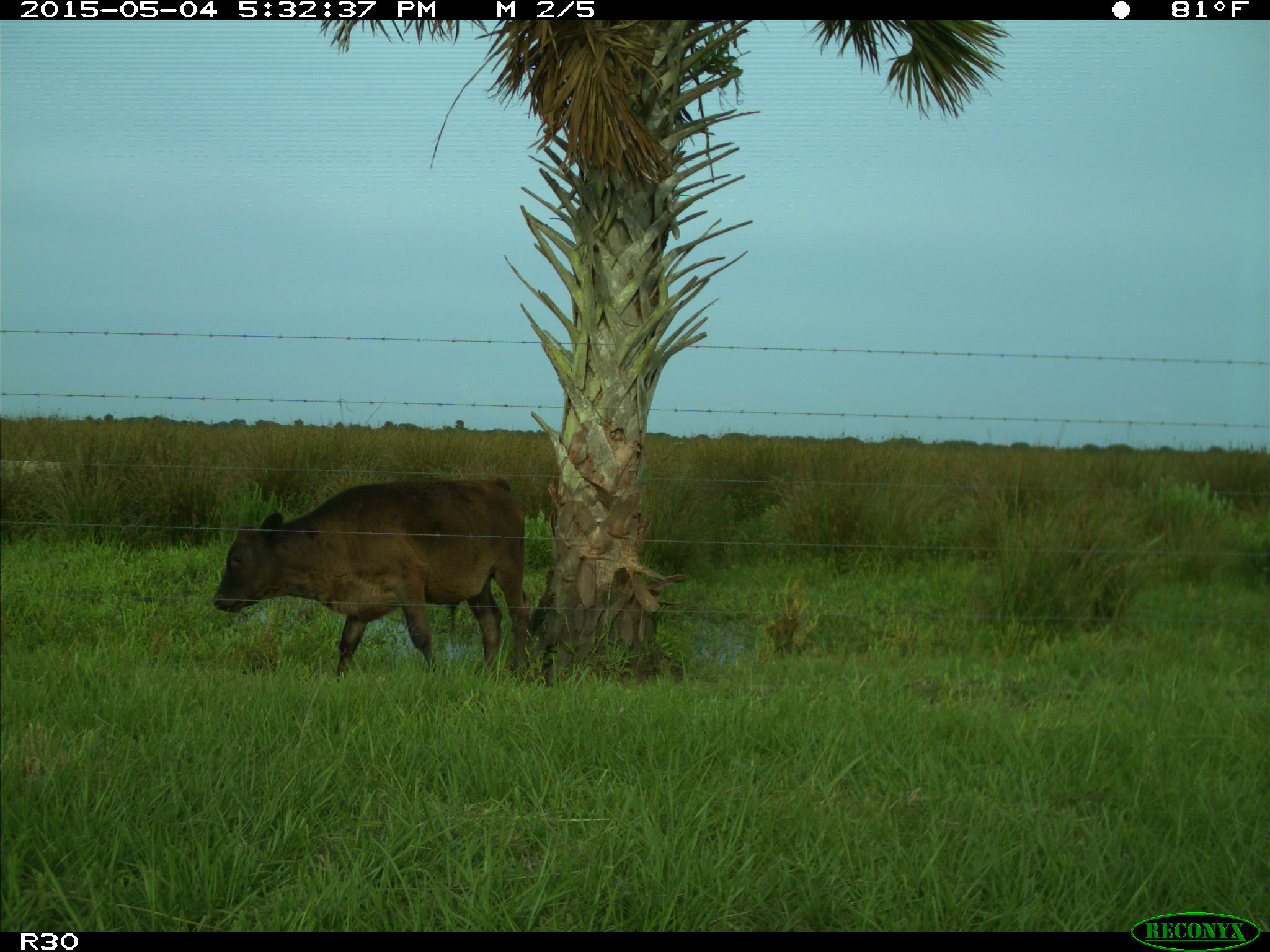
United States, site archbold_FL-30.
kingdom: Animalia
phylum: Chordata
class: Mammalia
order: Artiodactyla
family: Bovidae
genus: Bos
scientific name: Bos taurus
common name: domestic cow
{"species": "Bos taurus (domestic cow)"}